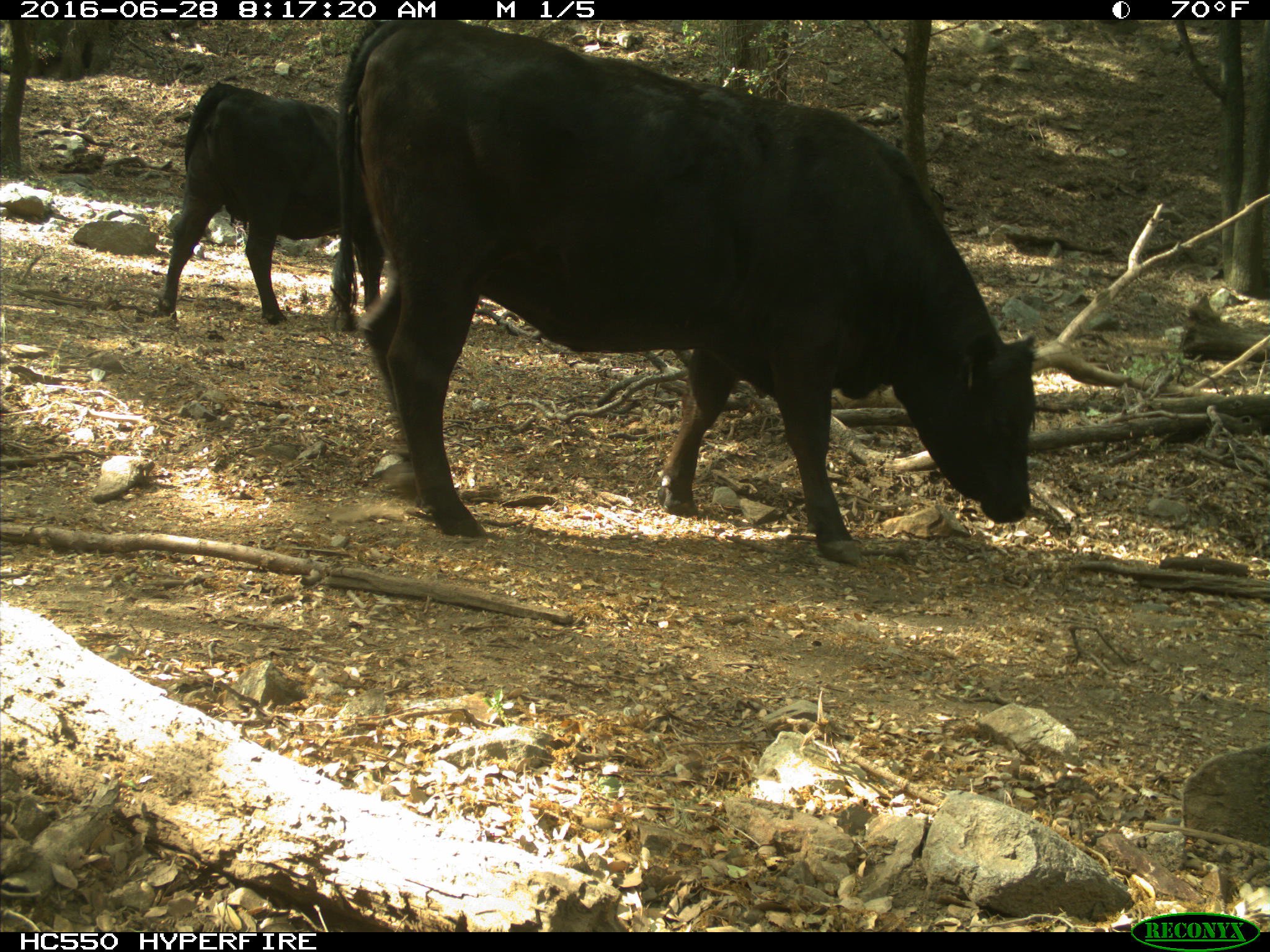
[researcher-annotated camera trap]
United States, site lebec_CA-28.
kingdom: Animalia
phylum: Chordata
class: Mammalia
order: Artiodactyla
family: Bovidae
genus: Bos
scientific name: Bos taurus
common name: domestic cow